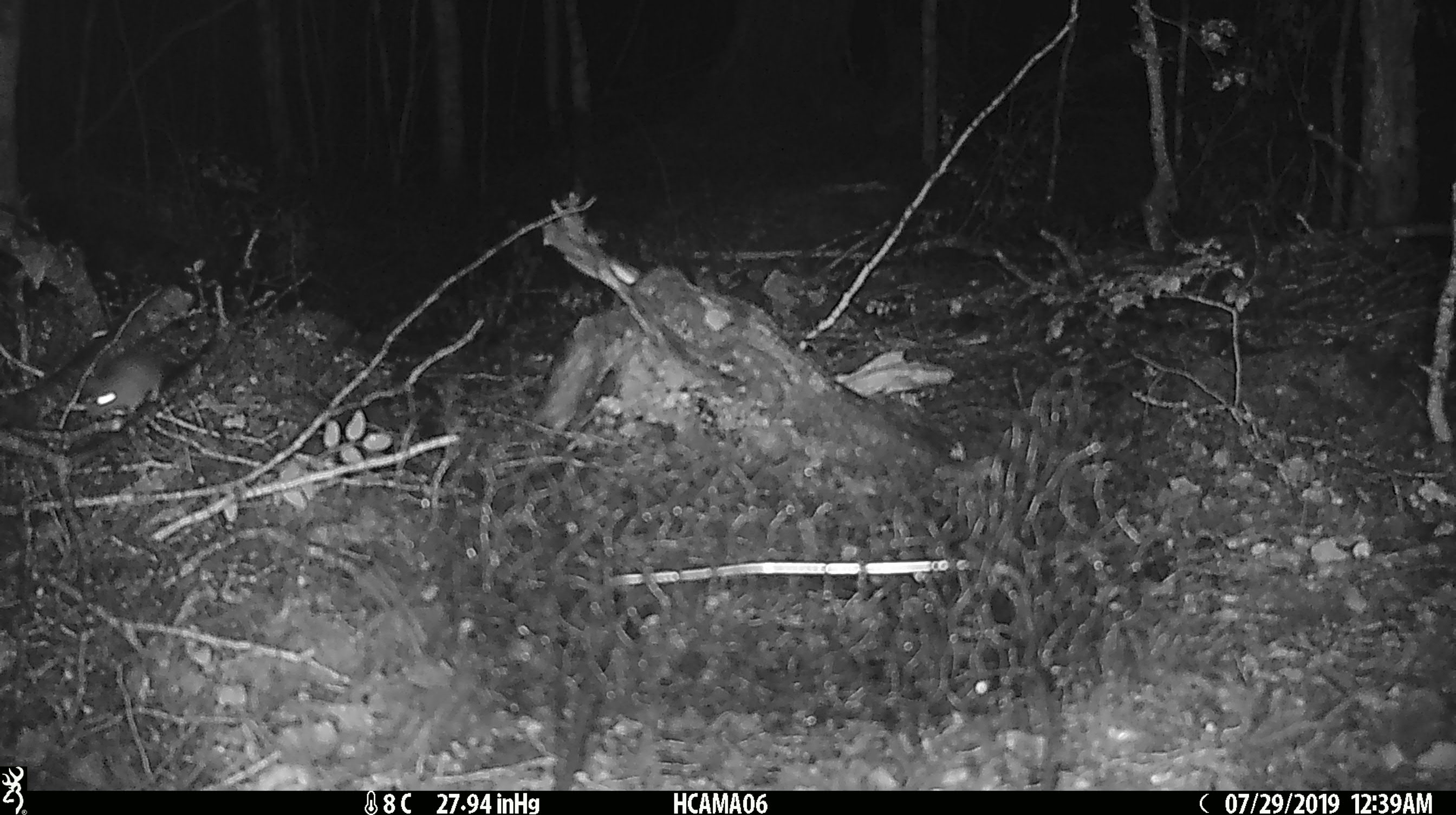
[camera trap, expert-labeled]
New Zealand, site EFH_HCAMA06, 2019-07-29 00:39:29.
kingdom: Animalia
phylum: Chordata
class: Mammalia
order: Rodentia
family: Muridae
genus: Mus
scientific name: Mus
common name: mouse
Mouse (Mus).